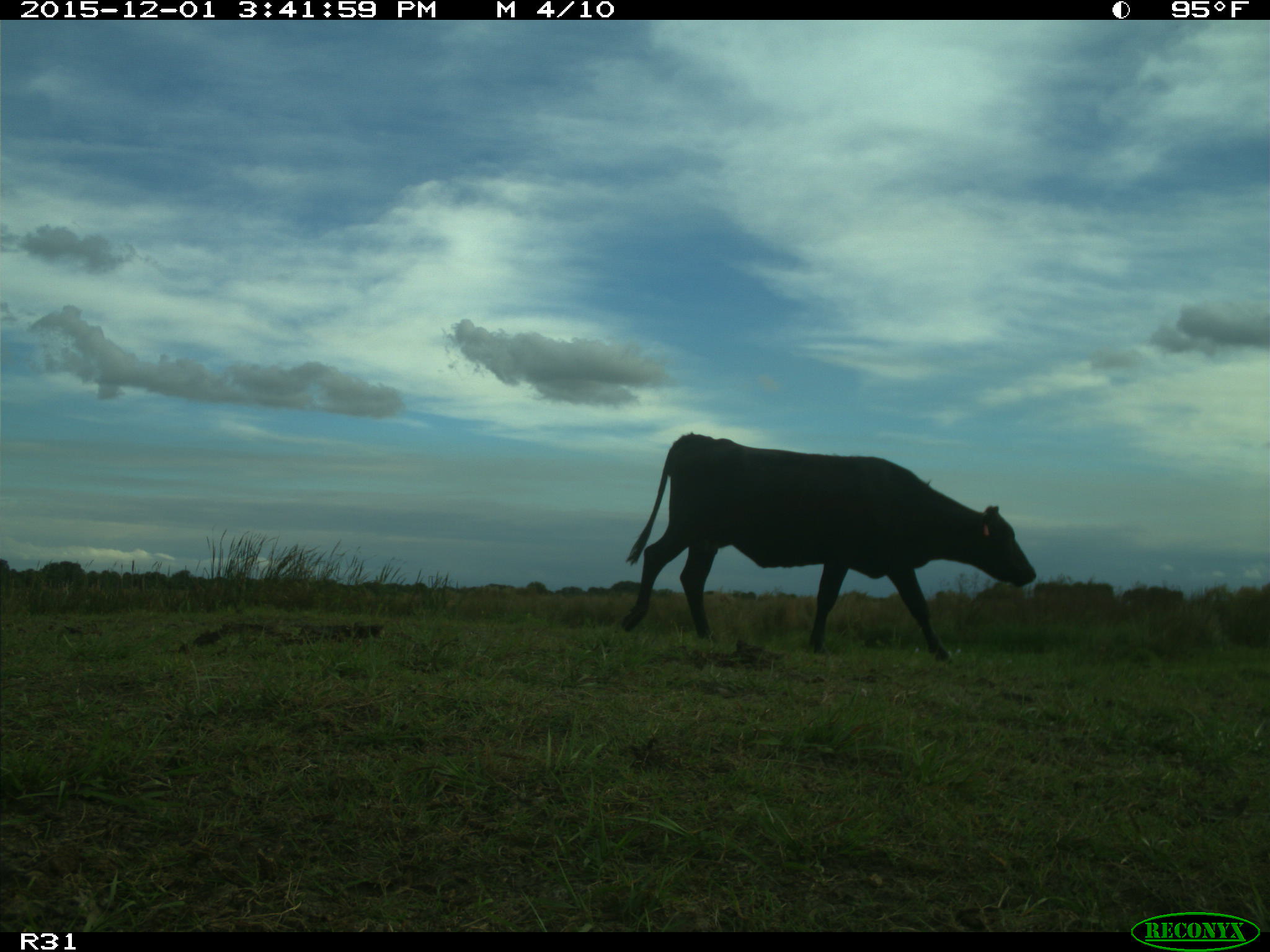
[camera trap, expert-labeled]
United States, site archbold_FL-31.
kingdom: Animalia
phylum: Chordata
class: Mammalia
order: Artiodactyla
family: Bovidae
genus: Bos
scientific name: Bos taurus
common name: domestic cow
Bos taurus (domestic cow).